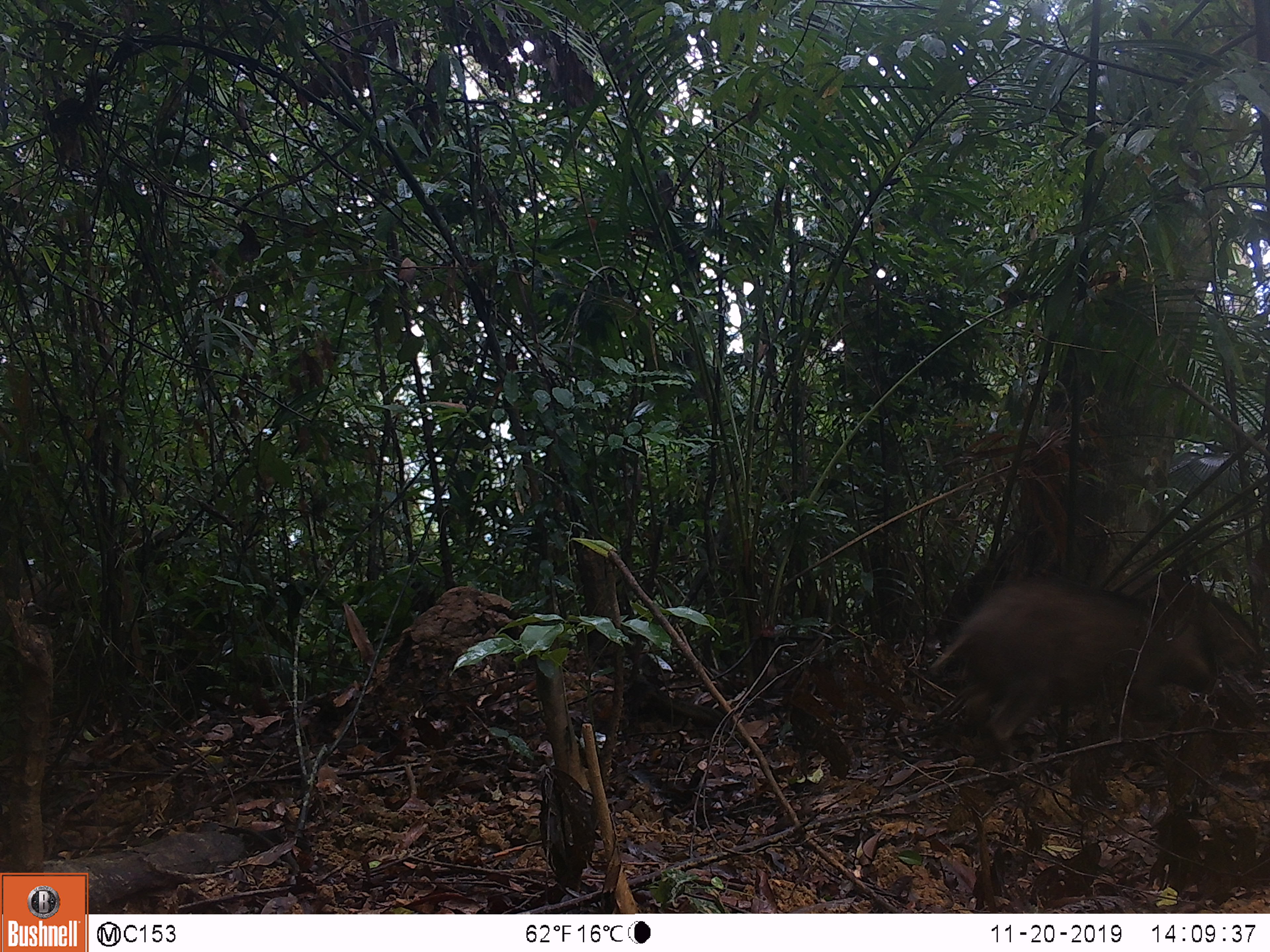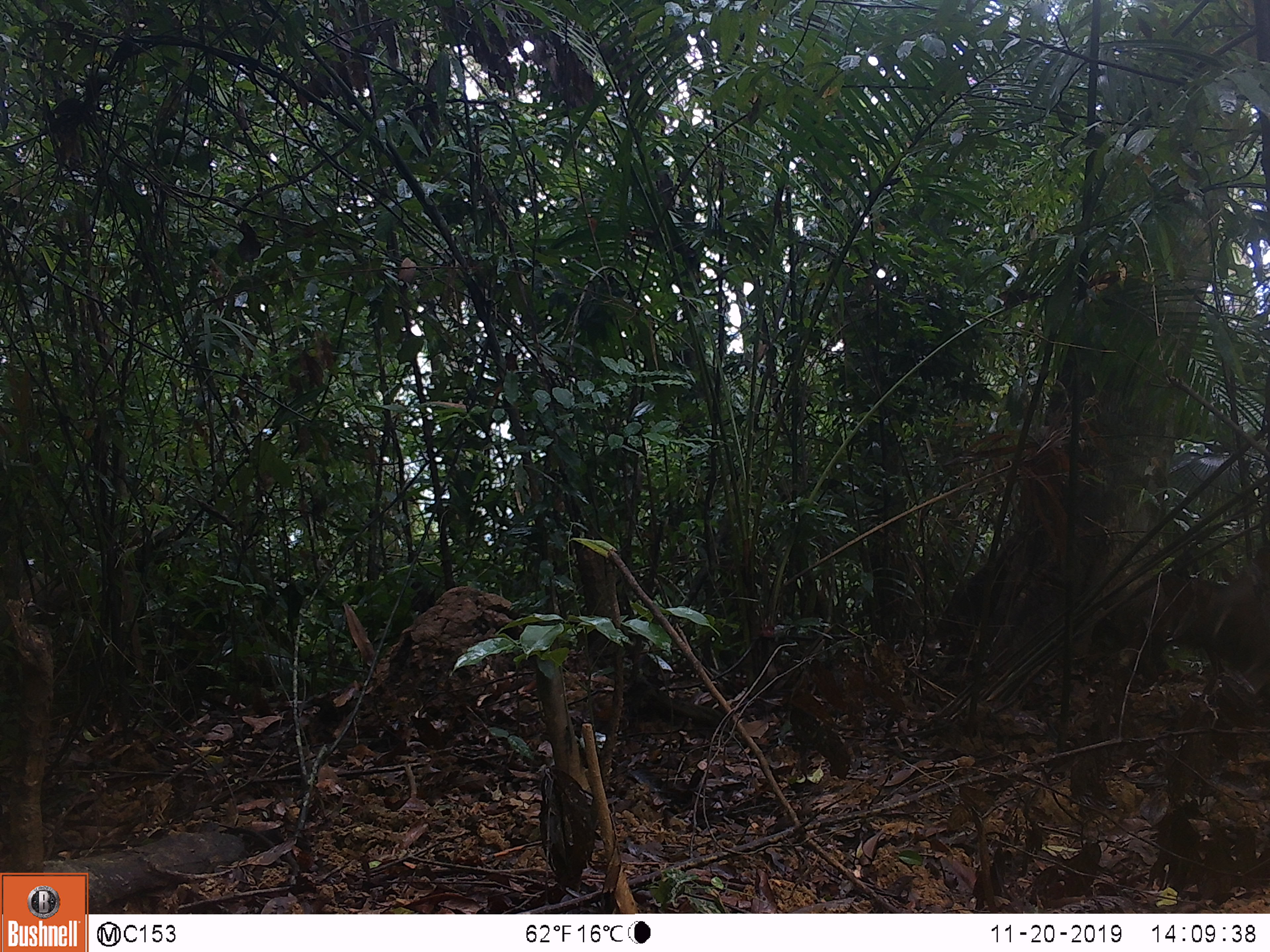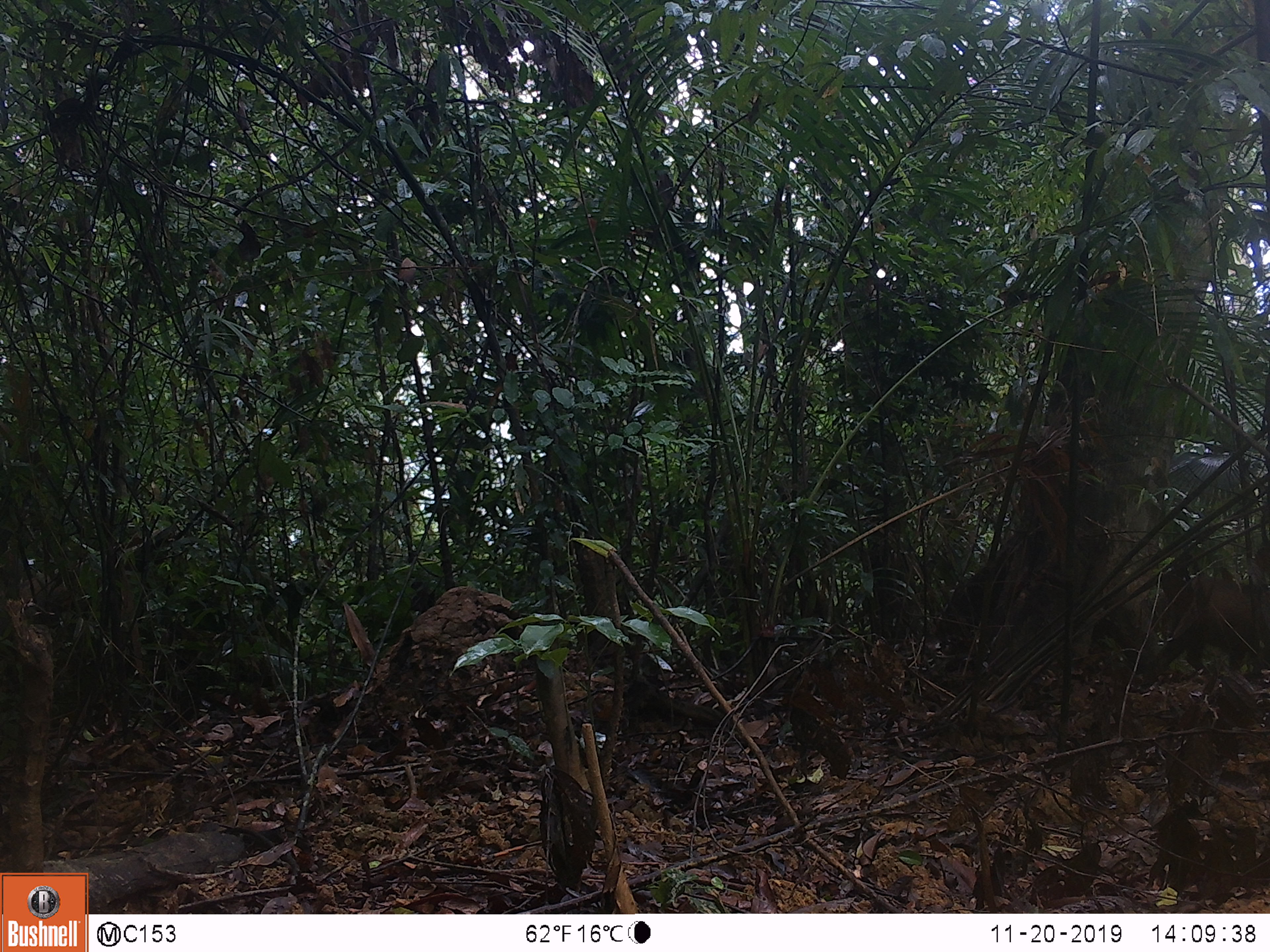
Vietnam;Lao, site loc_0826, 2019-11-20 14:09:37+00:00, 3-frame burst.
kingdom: Animalia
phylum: Chordata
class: Mammalia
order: Artiodactyla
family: Suidae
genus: Sus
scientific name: Sus scrofa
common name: eurasian wild pig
Eurasian wild pig (Sus scrofa). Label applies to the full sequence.